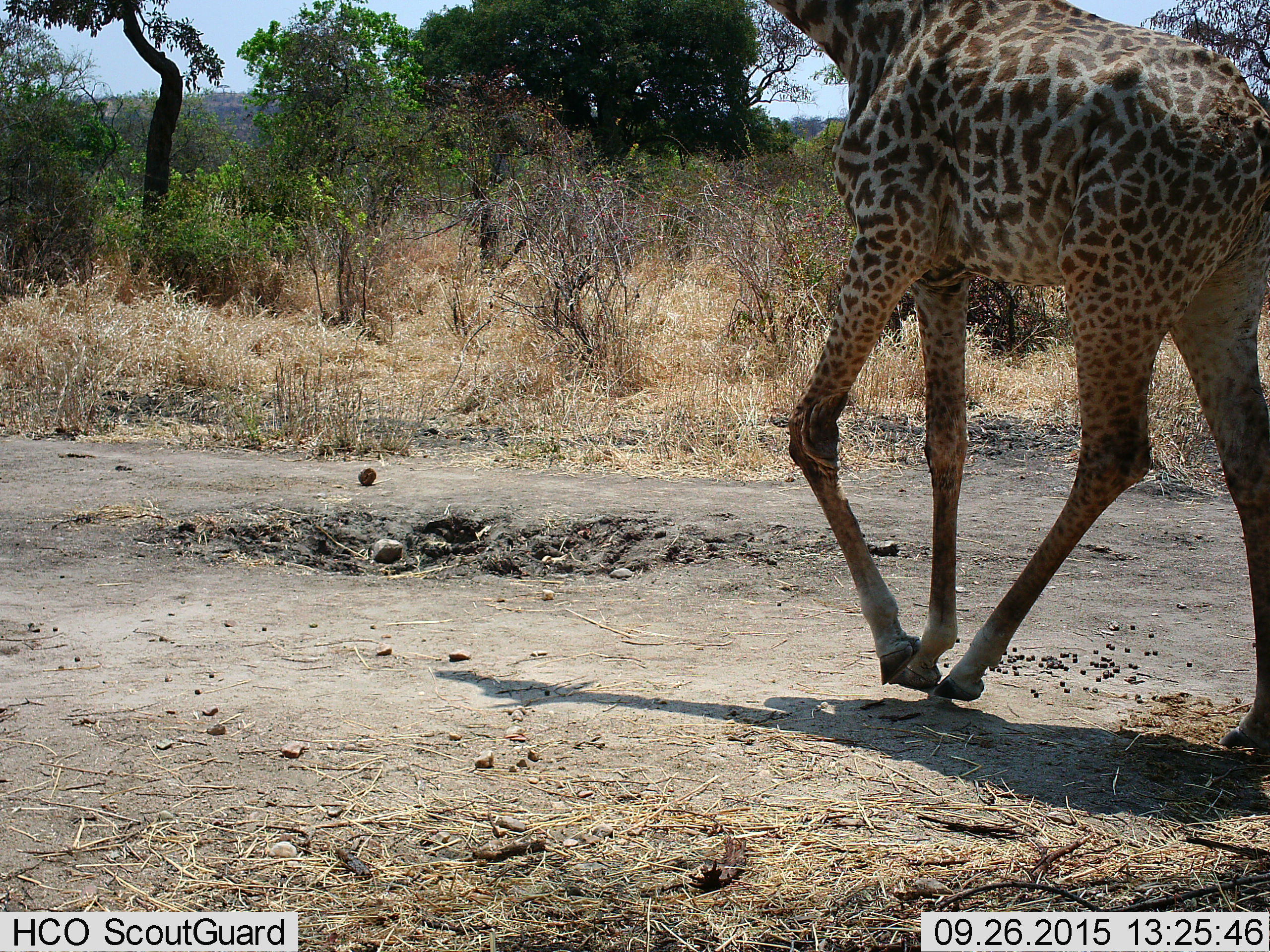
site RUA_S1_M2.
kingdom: Animalia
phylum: Chordata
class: Mammalia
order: Artiodactyla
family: Giraffidae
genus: Giraffa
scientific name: Giraffa camelopardalis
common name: giraffe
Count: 1.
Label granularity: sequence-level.